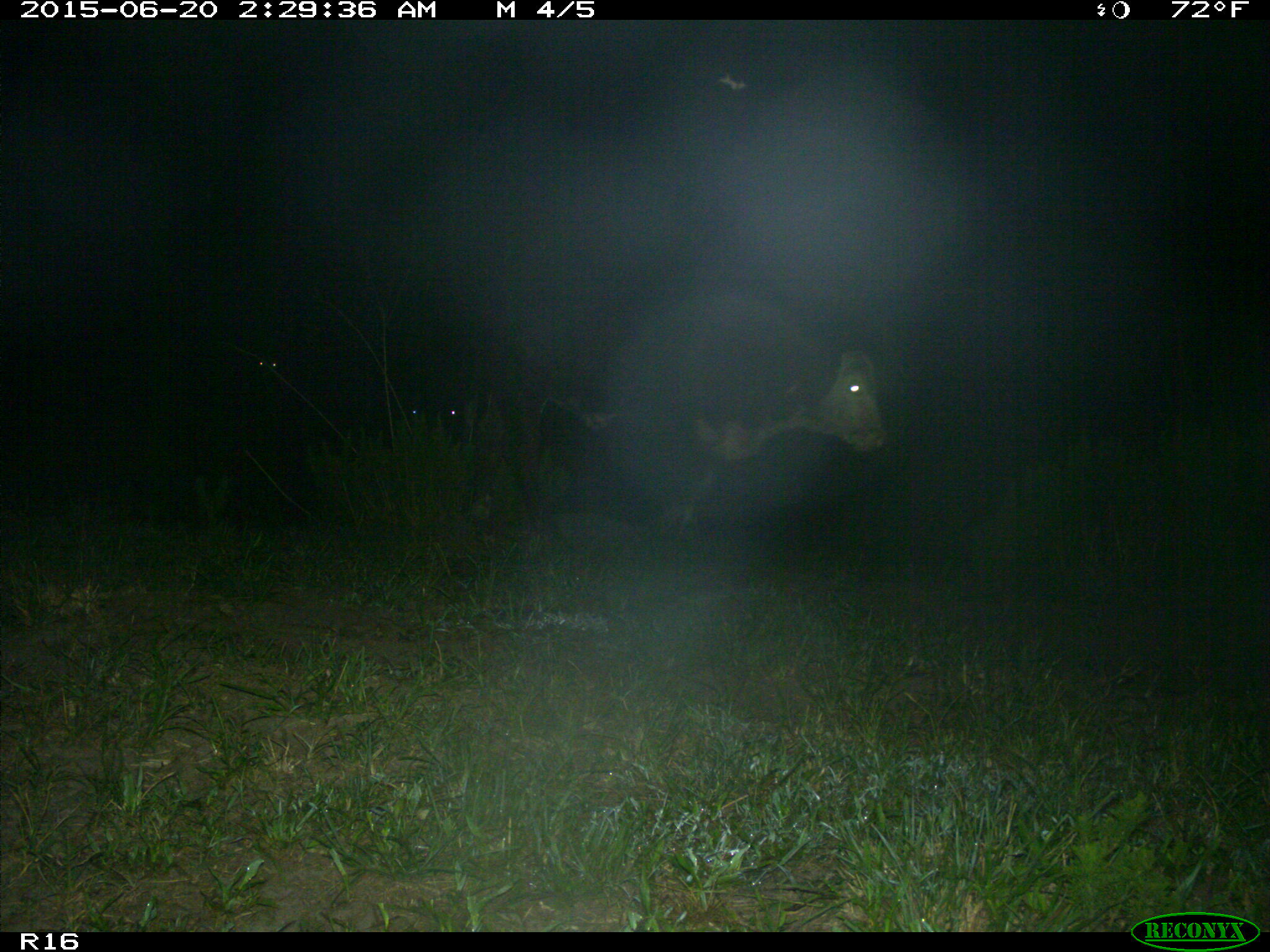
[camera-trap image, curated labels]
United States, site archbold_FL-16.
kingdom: Animalia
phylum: Chordata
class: Mammalia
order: Artiodactyla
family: Bovidae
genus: Bos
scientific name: Bos taurus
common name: domestic cow